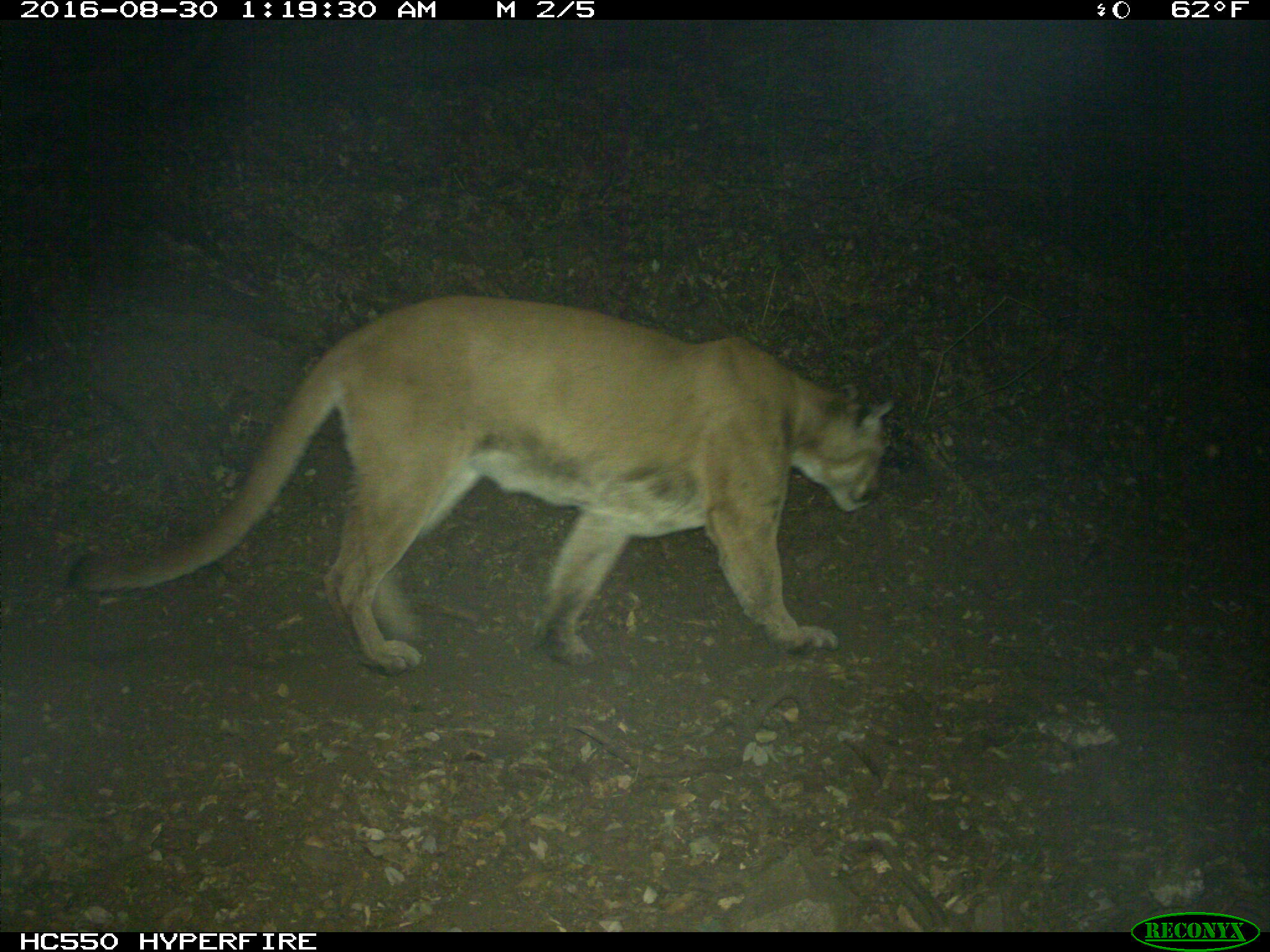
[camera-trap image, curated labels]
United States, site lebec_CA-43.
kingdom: Animalia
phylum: Chordata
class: Mammalia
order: Carnivora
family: Felidae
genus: Puma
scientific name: Puma concolor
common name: mountain lion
Puma concolor (mountain lion).